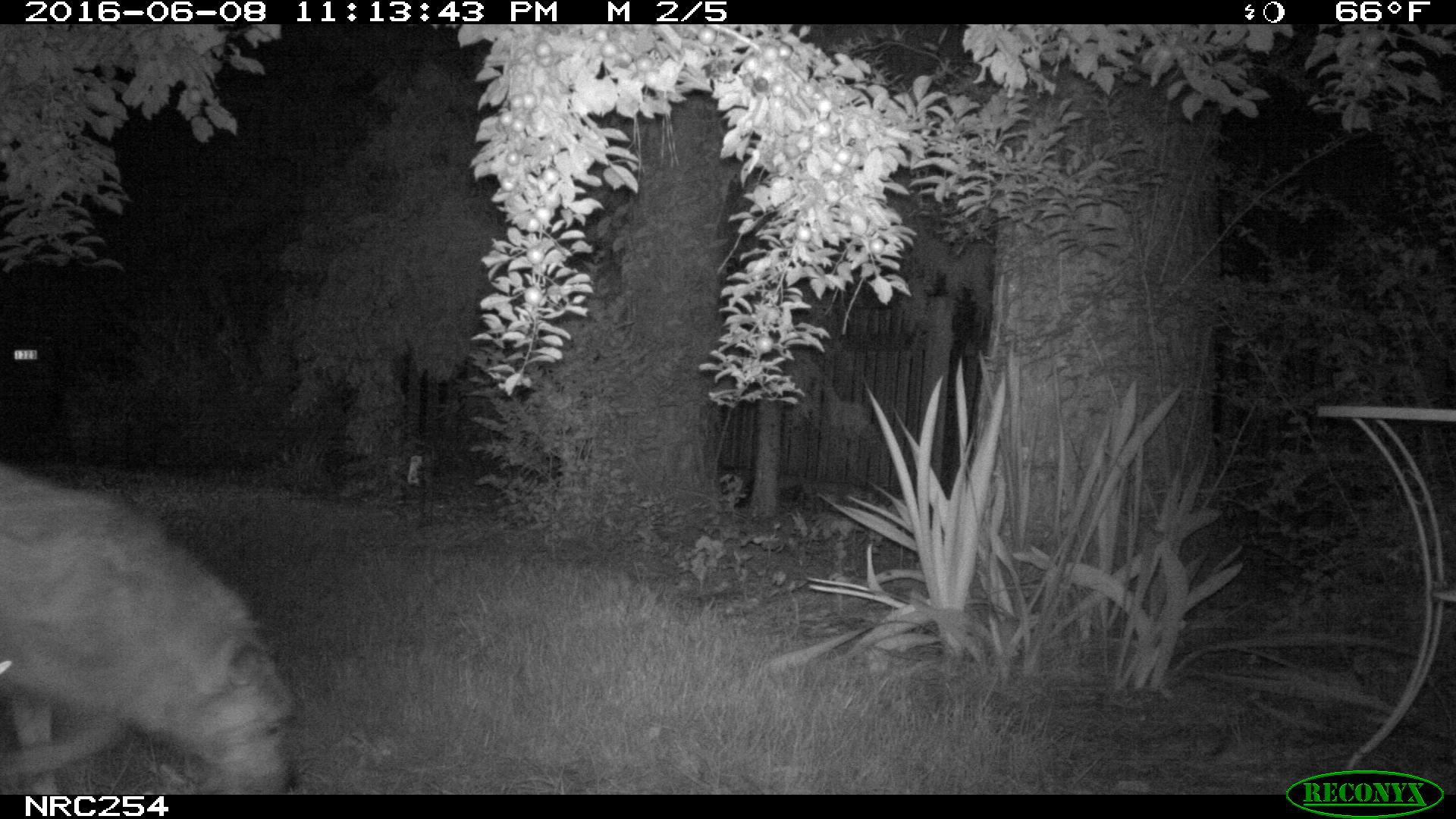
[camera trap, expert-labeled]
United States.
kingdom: Animalia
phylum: Chordata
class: Mammalia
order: Carnivora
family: Canidae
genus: Canis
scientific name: Canis familiaris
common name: domestic dog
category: Dog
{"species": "Dog (domestic dog) (Canis familiaris)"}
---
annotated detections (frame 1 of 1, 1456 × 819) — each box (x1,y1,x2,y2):
Dog: (0,447,306,801)